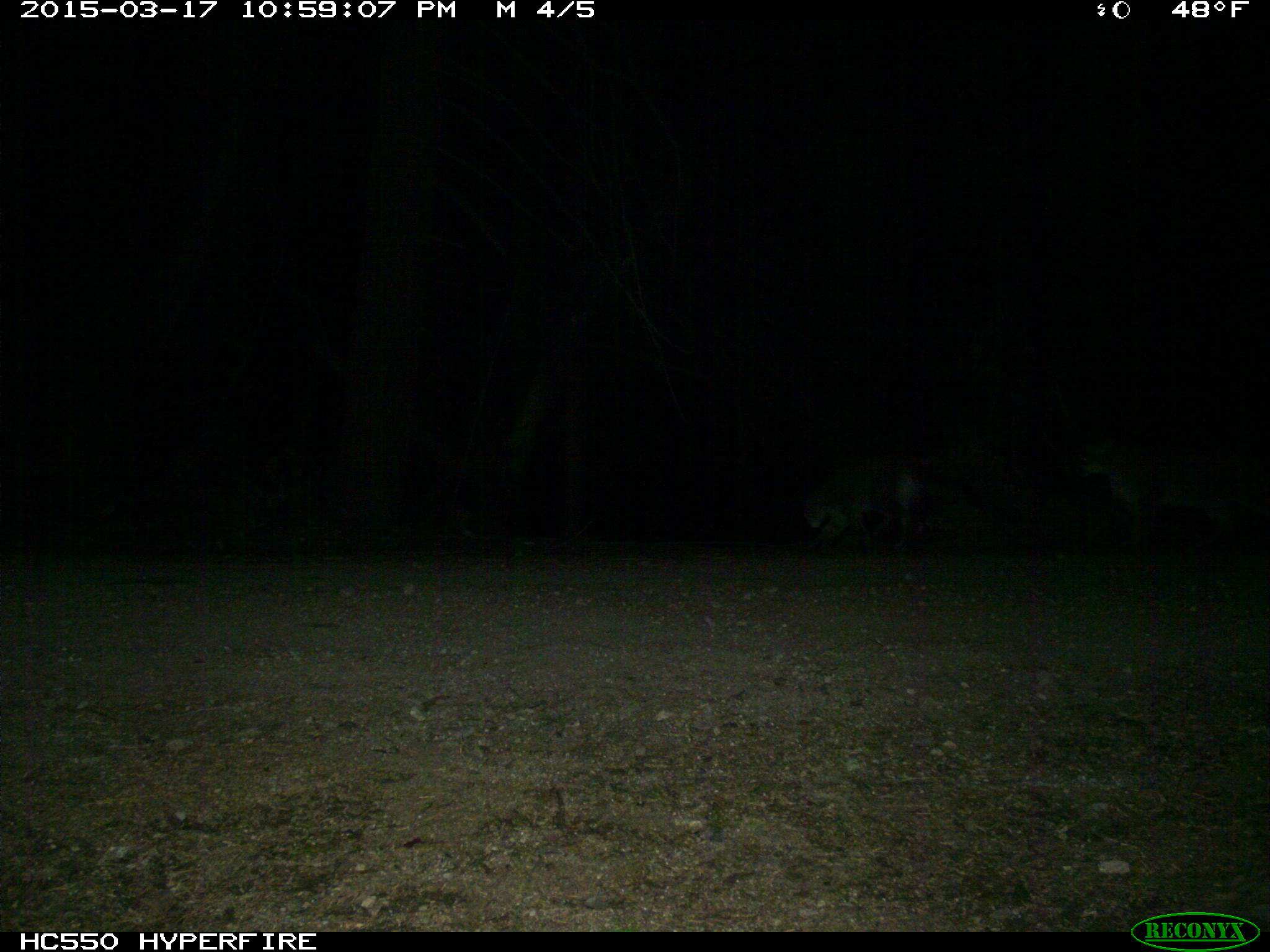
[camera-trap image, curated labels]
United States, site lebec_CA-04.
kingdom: Animalia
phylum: Chordata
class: Mammalia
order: Carnivora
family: Felidae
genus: Lynx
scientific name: Lynx rufus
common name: bobcat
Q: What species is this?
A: Lynx rufus (bobcat).